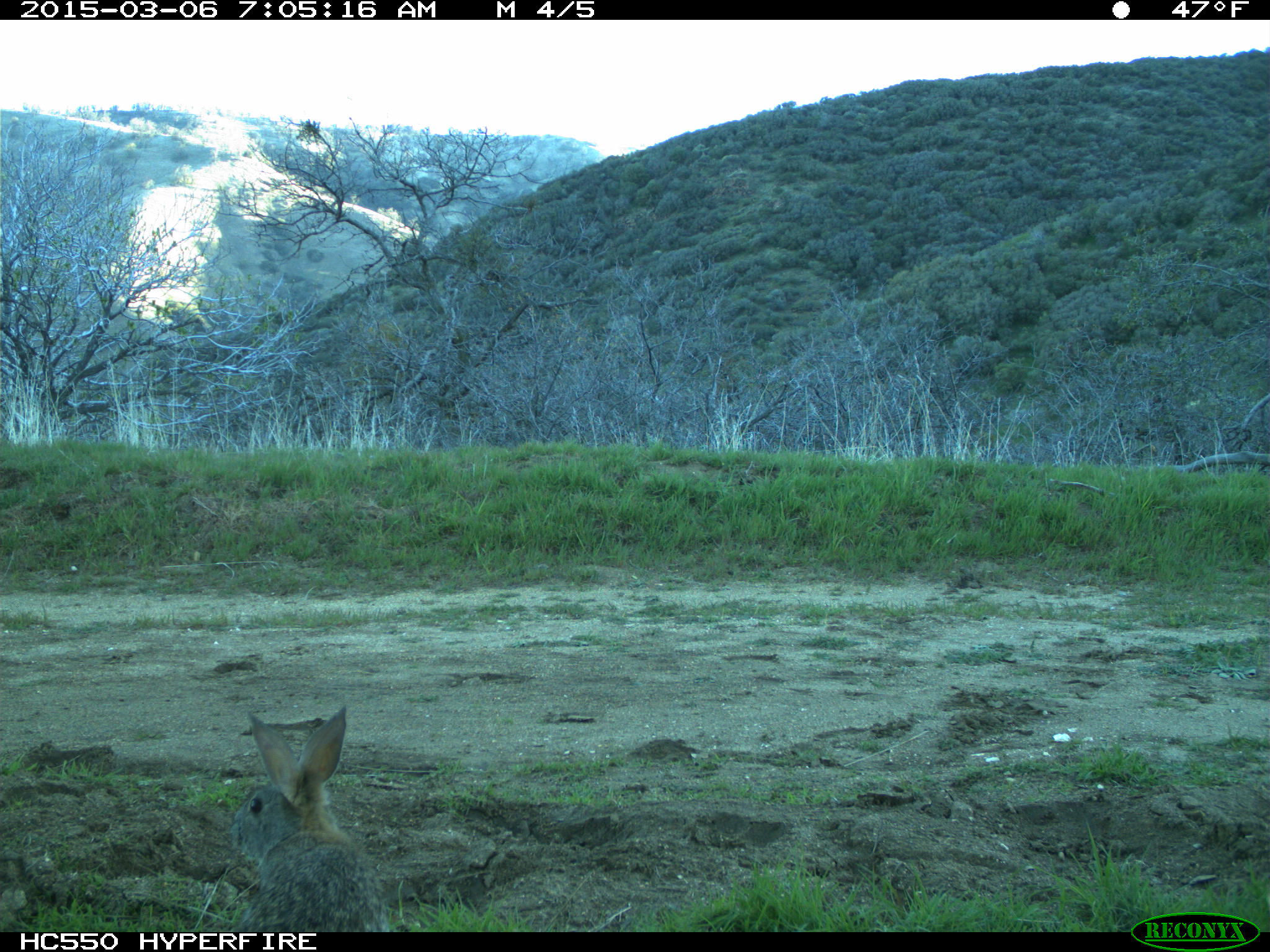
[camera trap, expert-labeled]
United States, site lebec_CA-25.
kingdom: Animalia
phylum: Chordata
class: Mammalia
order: Lagomorpha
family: Leporidae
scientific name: Leporidae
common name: rabbits and hares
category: unidentified rabbit